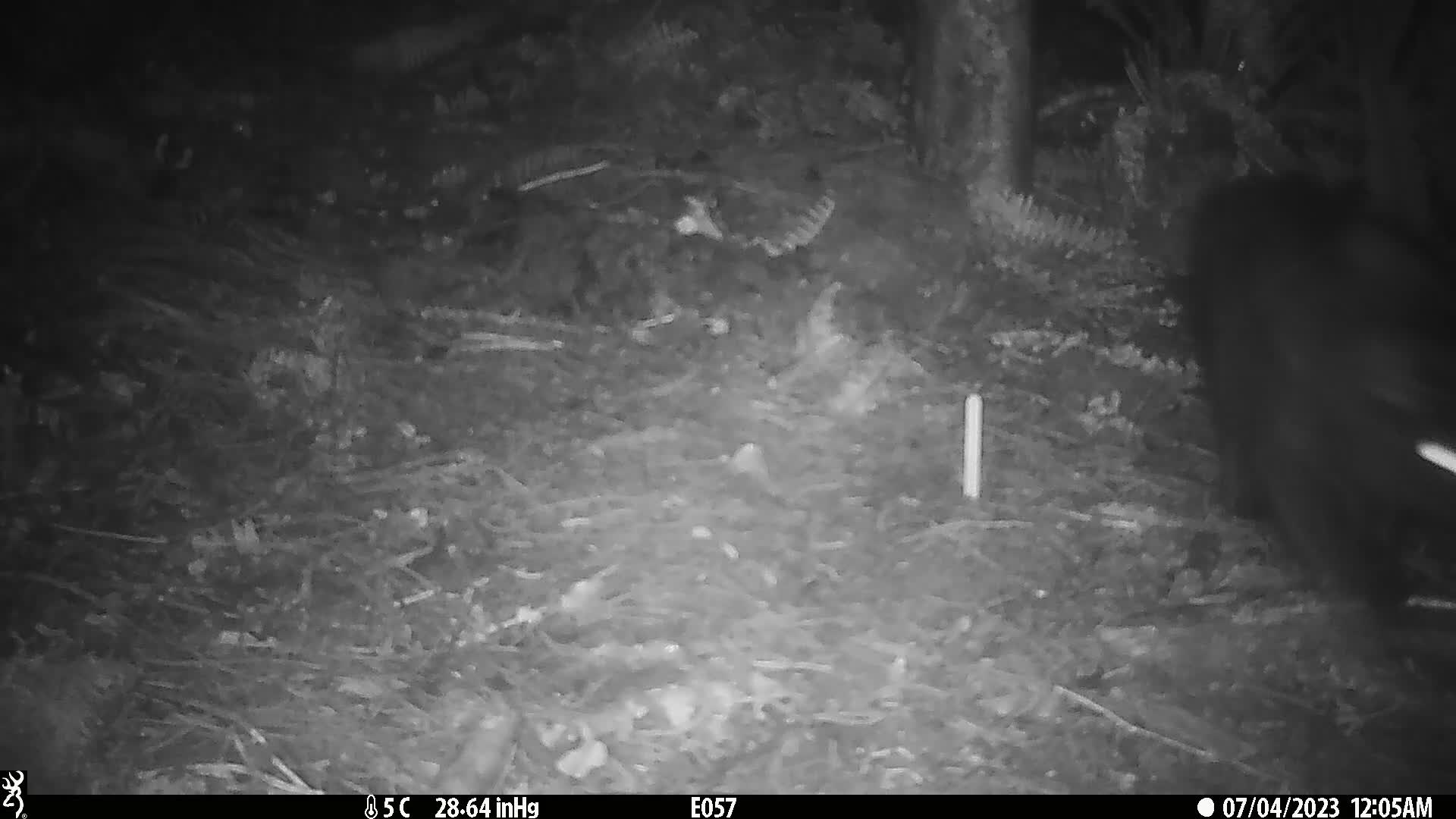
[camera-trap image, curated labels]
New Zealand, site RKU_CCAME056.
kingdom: Animalia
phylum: Chordata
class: Mammalia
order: Carnivora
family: Felidae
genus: Felis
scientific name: Felis catus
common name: domestic cat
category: cat